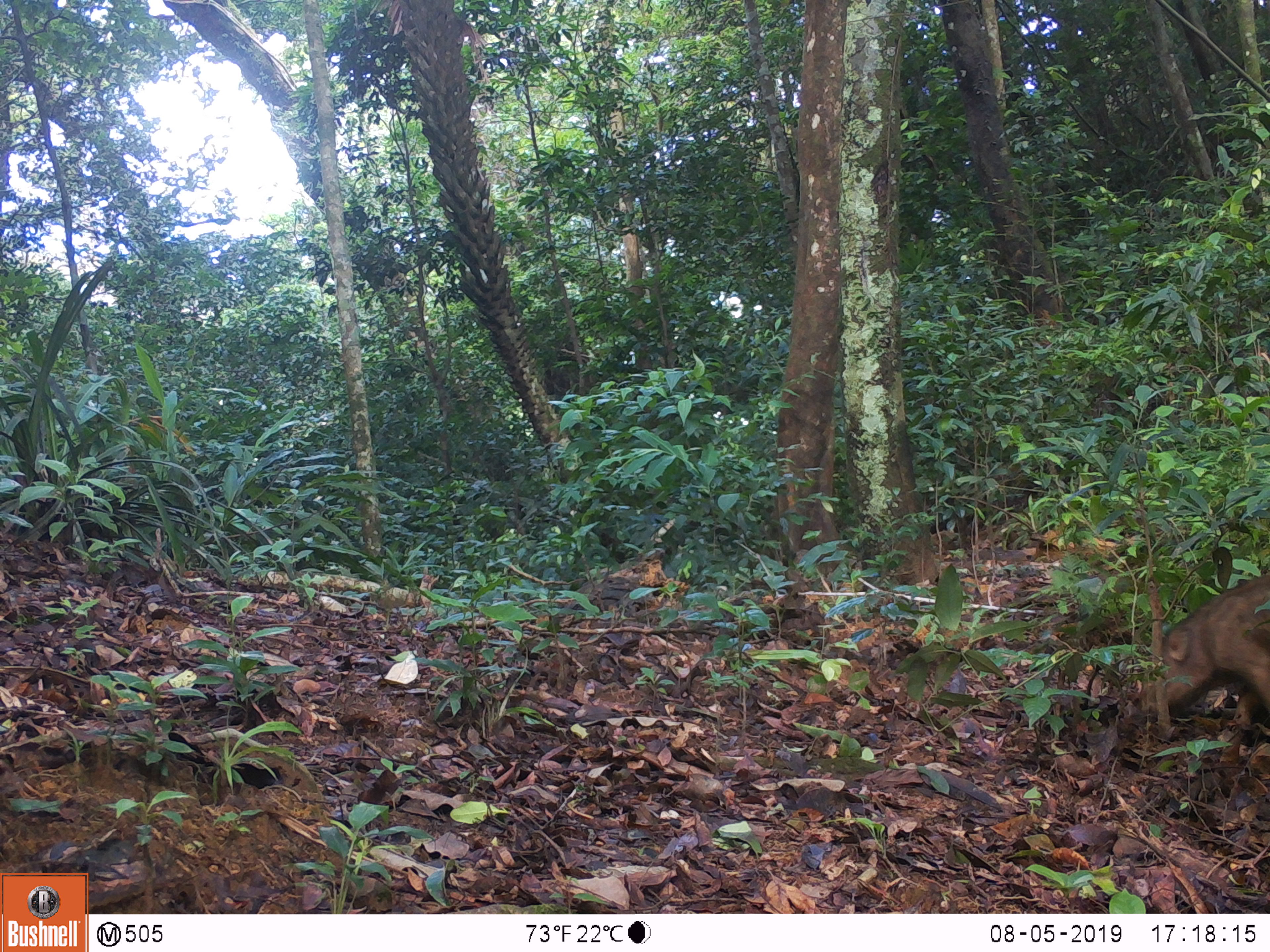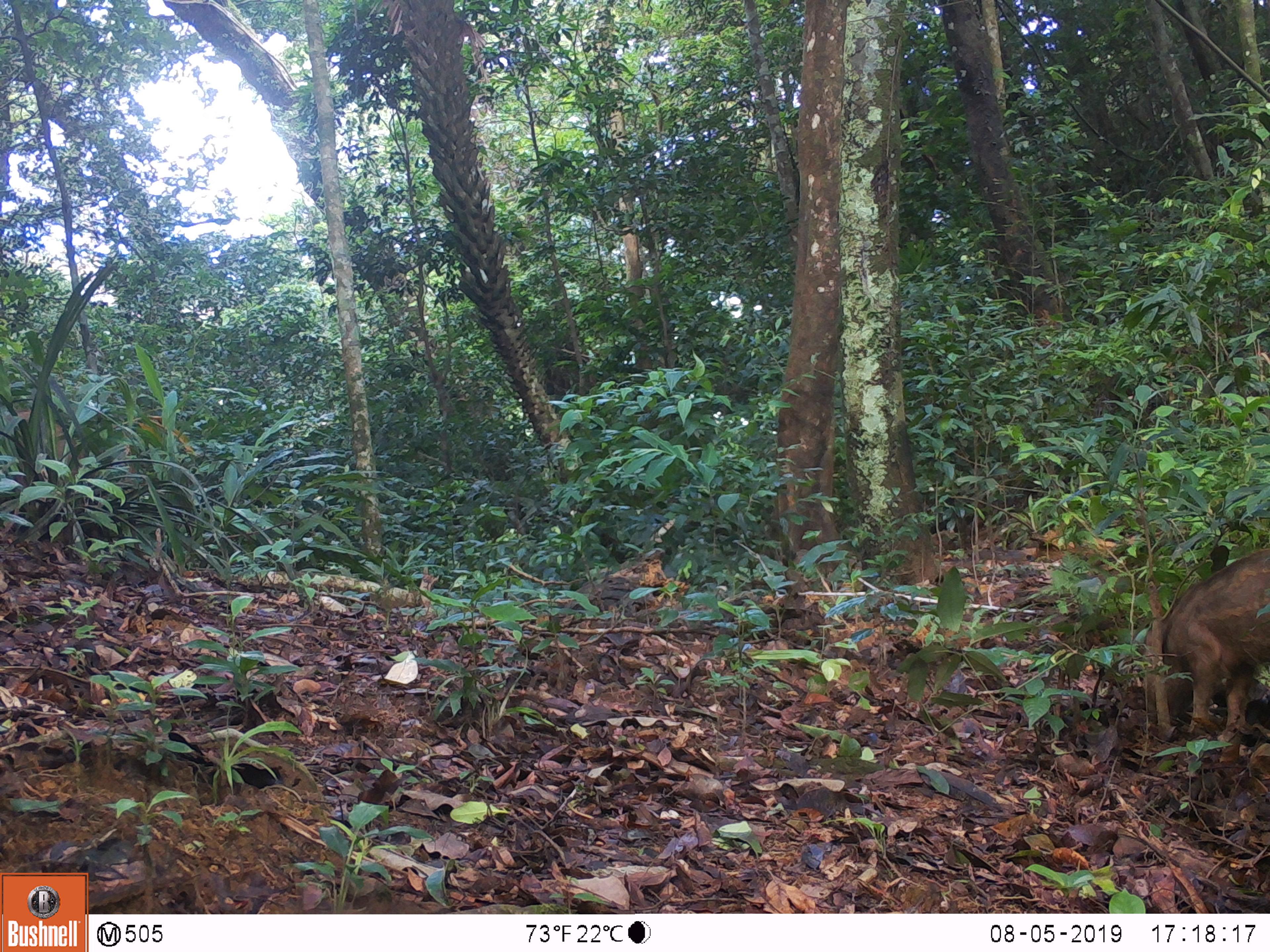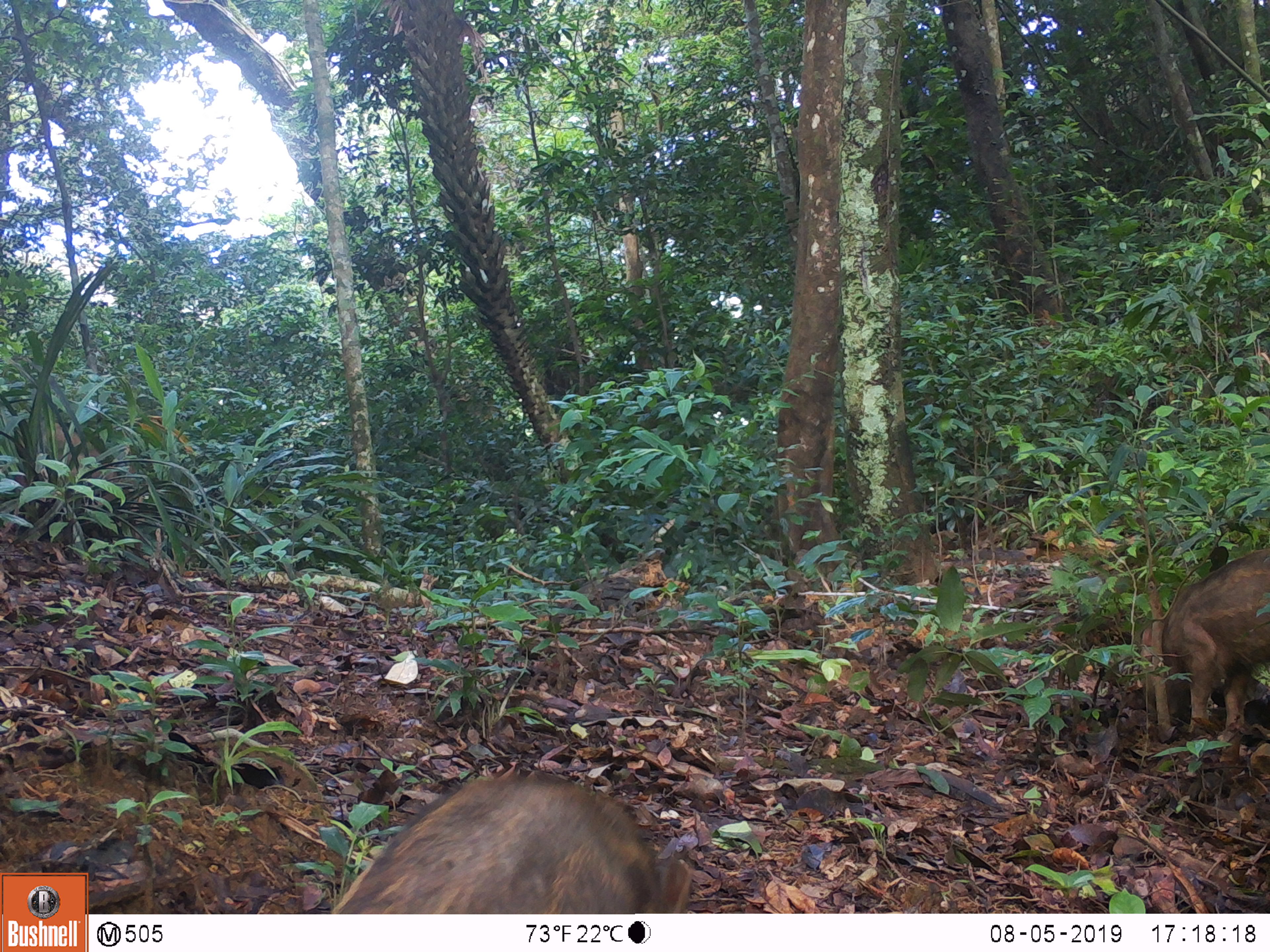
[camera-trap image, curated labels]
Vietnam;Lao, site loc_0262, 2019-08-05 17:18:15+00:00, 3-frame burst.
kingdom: Animalia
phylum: Chordata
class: Mammalia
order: Artiodactyla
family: Suidae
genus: Sus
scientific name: Sus scrofa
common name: eurasian wild pig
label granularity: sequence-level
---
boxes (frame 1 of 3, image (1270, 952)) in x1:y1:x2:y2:
eurasian wild pig: 1129:573:1270:764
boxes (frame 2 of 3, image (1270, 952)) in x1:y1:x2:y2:
eurasian wild pig: 1143:547:1270:762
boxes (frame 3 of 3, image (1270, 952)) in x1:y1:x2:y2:
eurasian wild pig: 330:769:693:914; 1140:549:1270:731